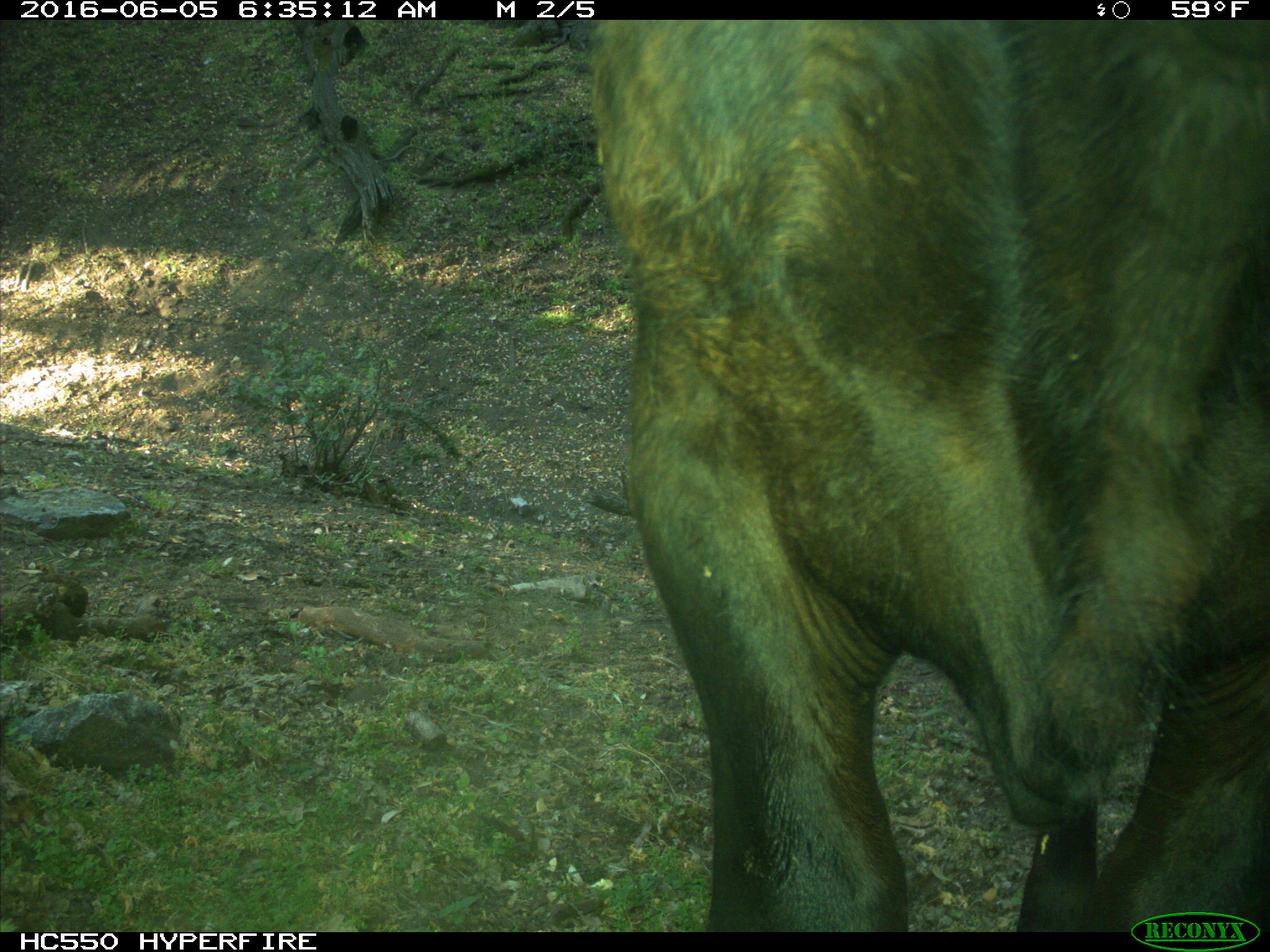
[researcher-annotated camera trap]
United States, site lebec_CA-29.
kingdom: Animalia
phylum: Chordata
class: Mammalia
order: Artiodactyla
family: Bovidae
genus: Bos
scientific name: Bos taurus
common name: domestic cow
Bos taurus (domestic cow).